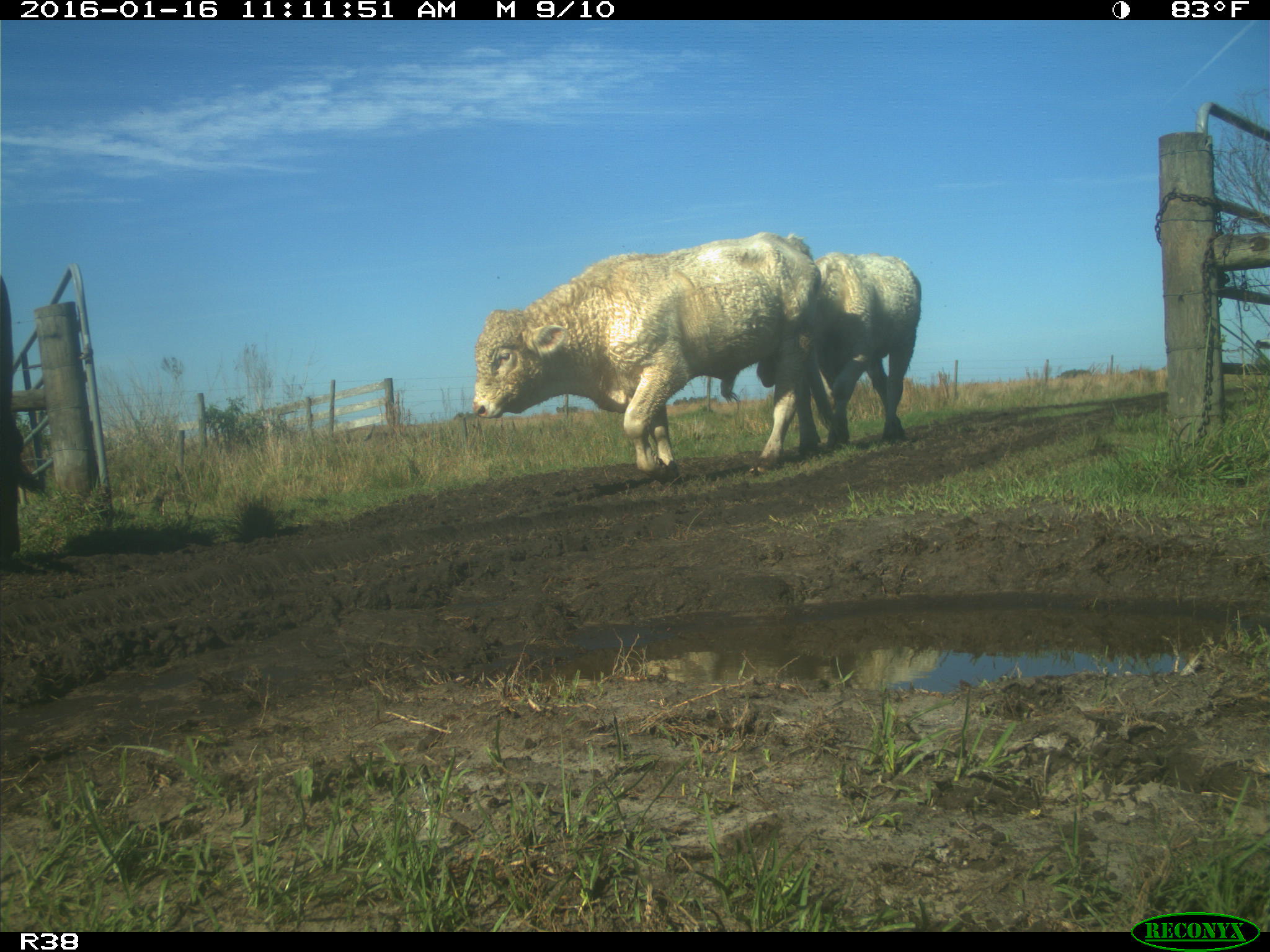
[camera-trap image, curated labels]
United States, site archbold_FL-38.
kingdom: Animalia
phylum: Chordata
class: Mammalia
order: Artiodactyla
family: Bovidae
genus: Bos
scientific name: Bos taurus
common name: domestic cow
Bos taurus (domestic cow).